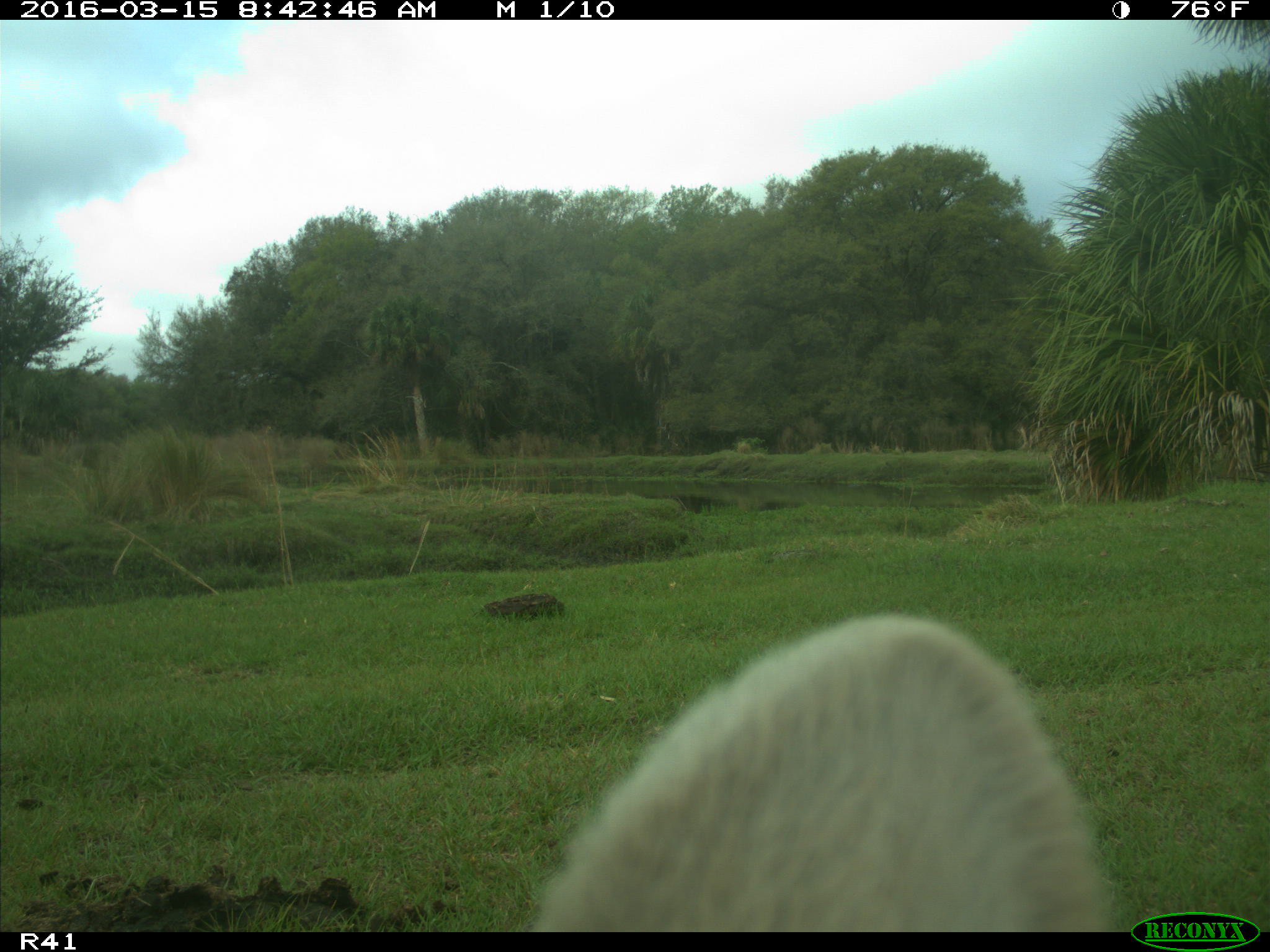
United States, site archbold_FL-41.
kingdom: Animalia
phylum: Chordata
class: Mammalia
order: Artiodactyla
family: Bovidae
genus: Bos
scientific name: Bos taurus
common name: domestic cow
Bos taurus (domestic cow).